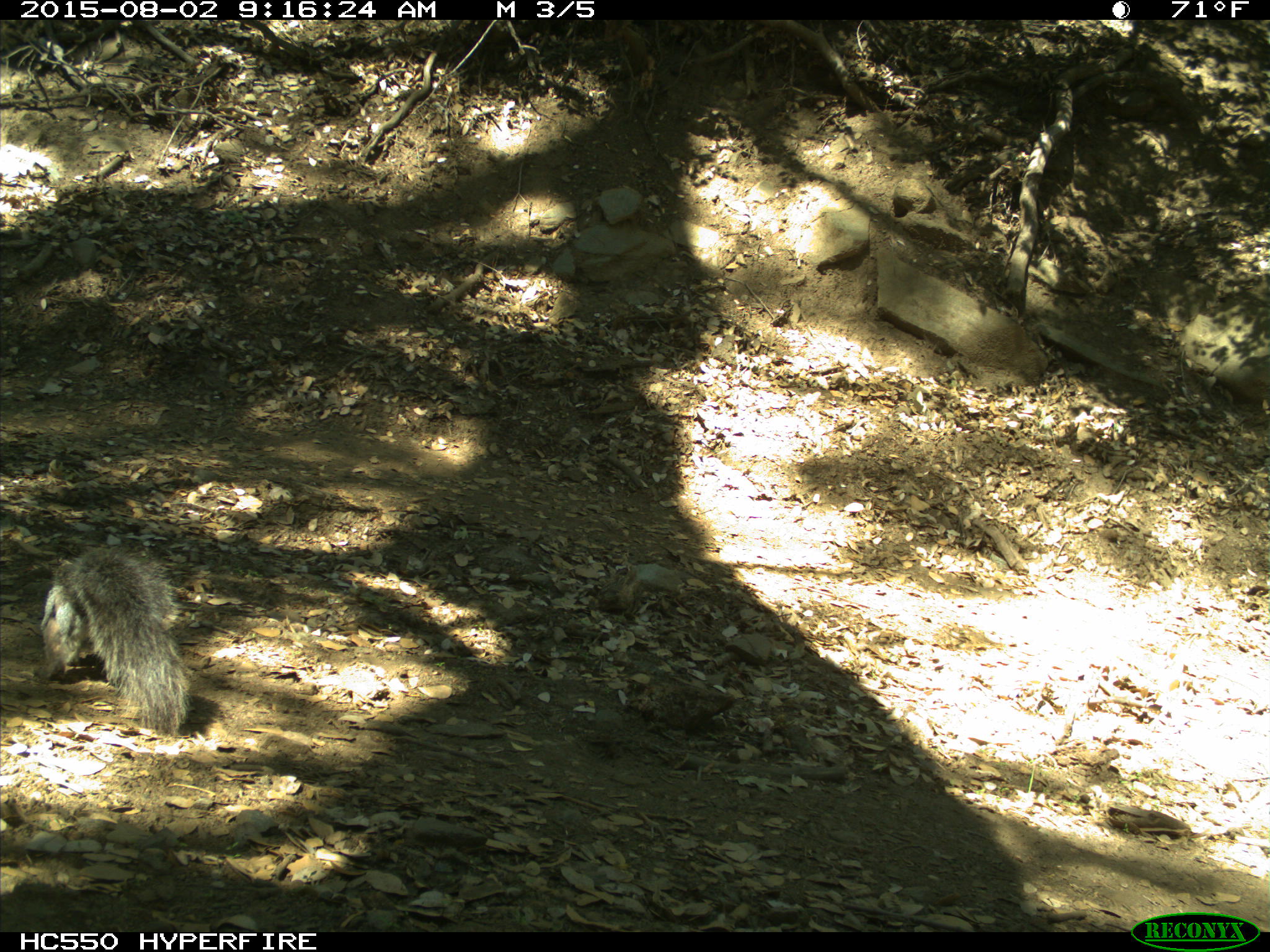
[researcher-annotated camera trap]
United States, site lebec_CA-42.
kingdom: Animalia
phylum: Chordata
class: Mammalia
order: Rodentia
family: Sciuridae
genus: Sciurus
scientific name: Sciurus carolinensis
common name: eastern gray squirrel